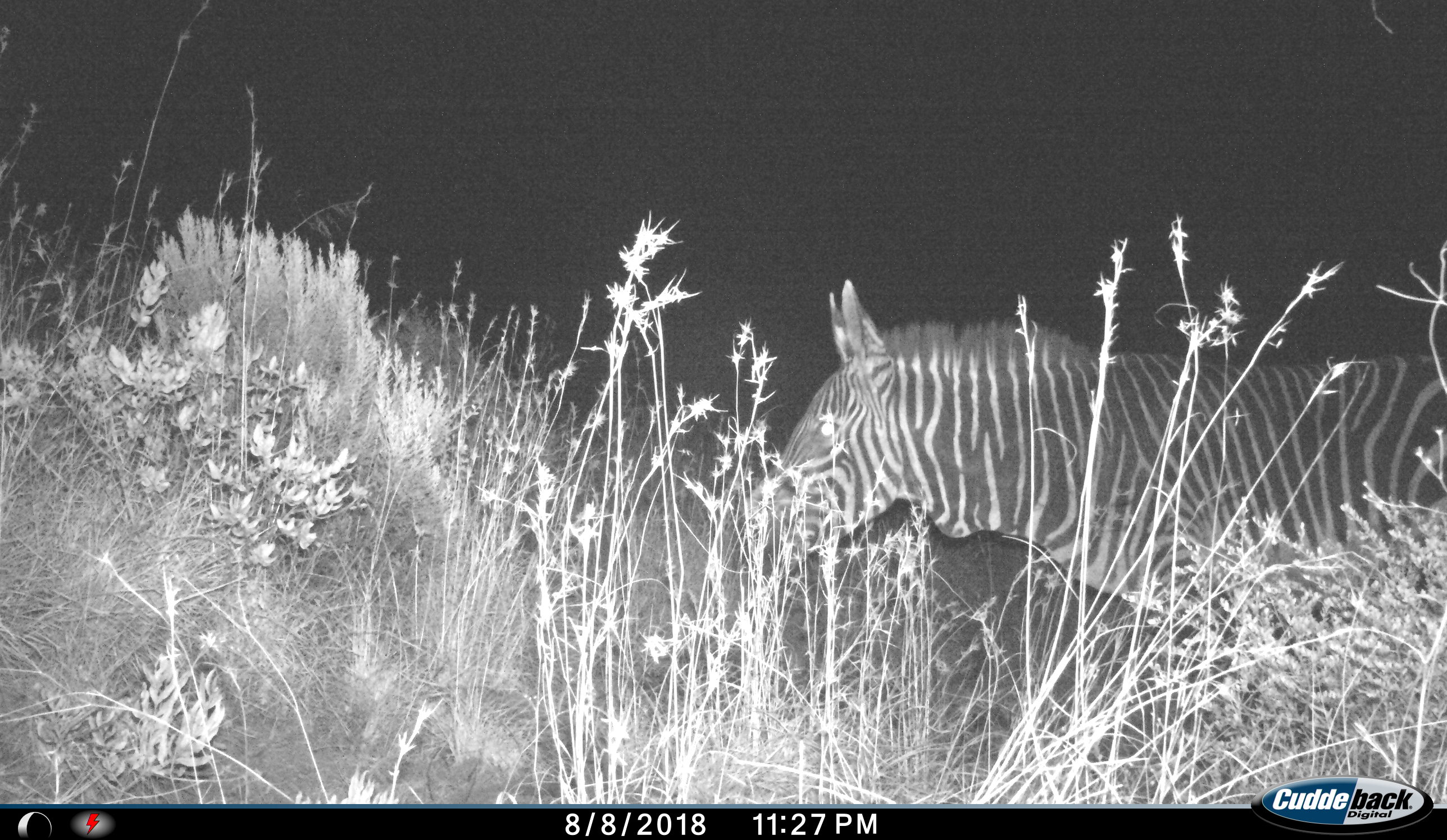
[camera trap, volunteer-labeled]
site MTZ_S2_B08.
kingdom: Animalia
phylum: Chordata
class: Mammalia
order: Perissodactyla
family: Equidae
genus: Equus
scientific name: Equus zebra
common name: mountain zebra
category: zebramountain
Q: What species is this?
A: Zebramountain (mountain zebra) (Equus zebra).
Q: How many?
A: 1.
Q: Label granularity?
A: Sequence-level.